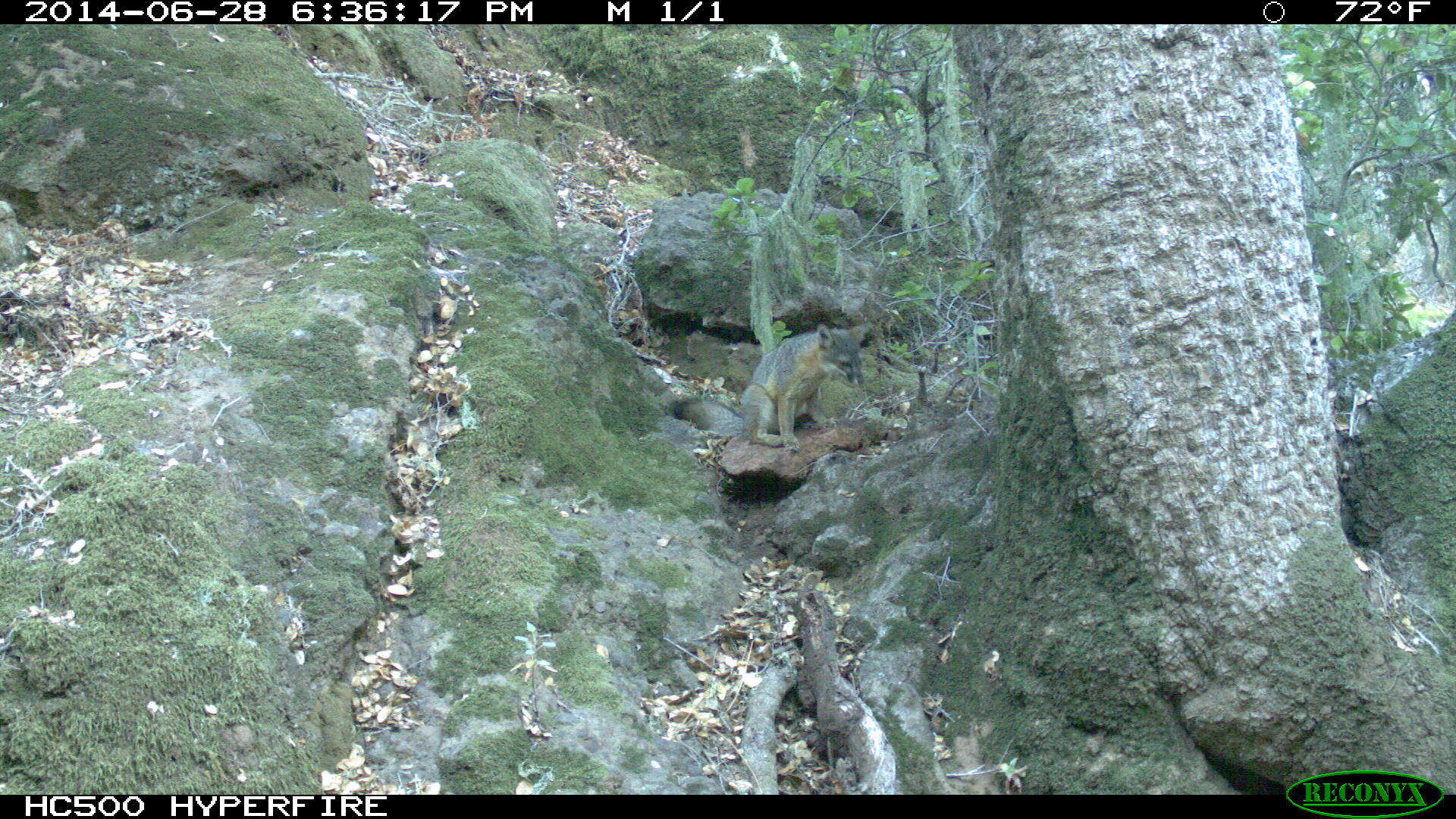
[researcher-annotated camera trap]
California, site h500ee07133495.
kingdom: Animalia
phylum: Chordata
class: Mammalia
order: Carnivora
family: Canidae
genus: Urocyon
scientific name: Urocyon littoralis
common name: island fox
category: fox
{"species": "fox (island fox) (Urocyon littoralis)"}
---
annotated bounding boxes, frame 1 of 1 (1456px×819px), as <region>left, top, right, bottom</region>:
fox: <region>673, 322, 868, 450</region>